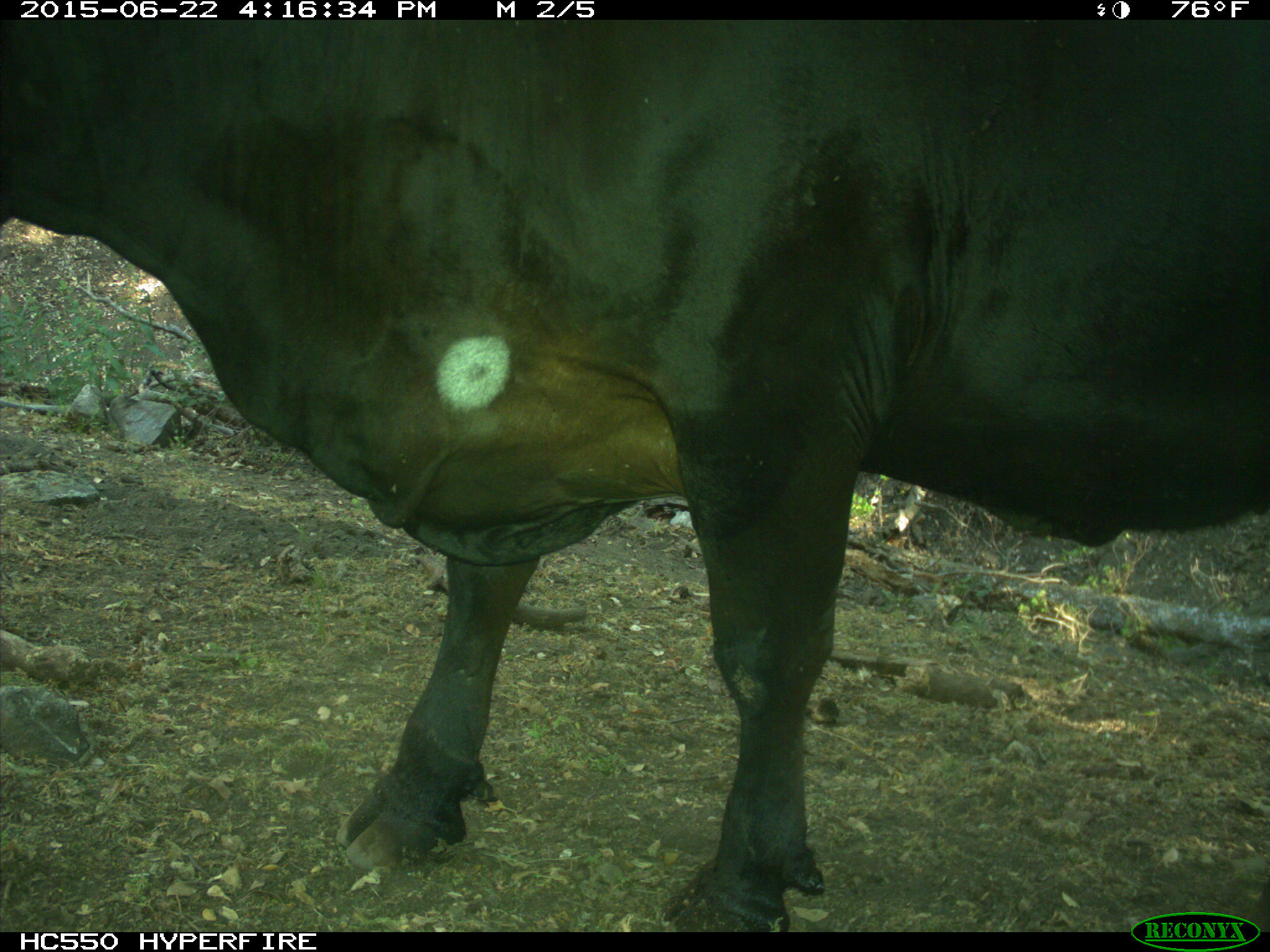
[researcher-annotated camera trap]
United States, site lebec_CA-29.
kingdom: Animalia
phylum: Chordata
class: Mammalia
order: Artiodactyla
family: Bovidae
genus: Bos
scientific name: Bos taurus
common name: domestic cow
Bos taurus (domestic cow).